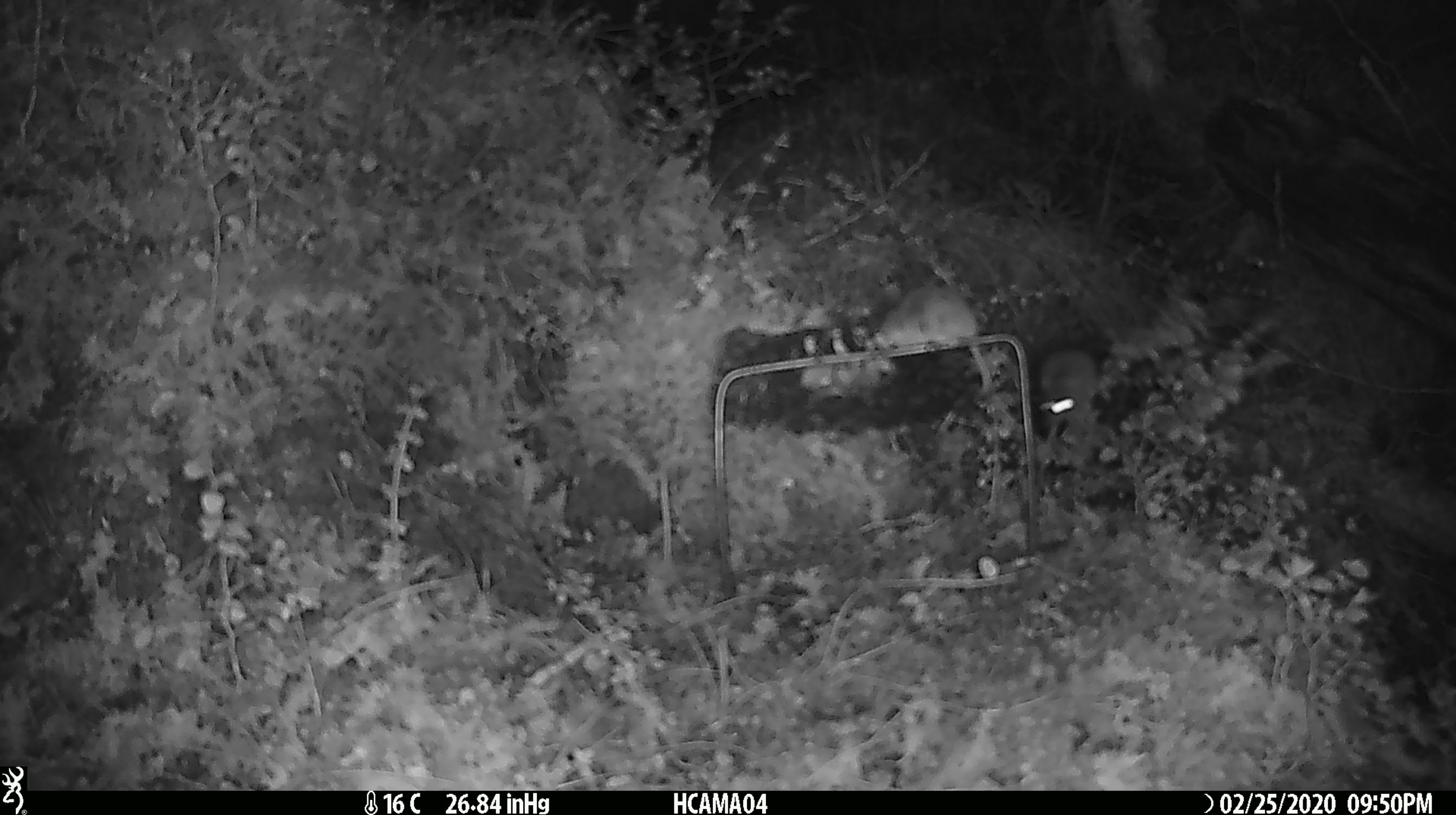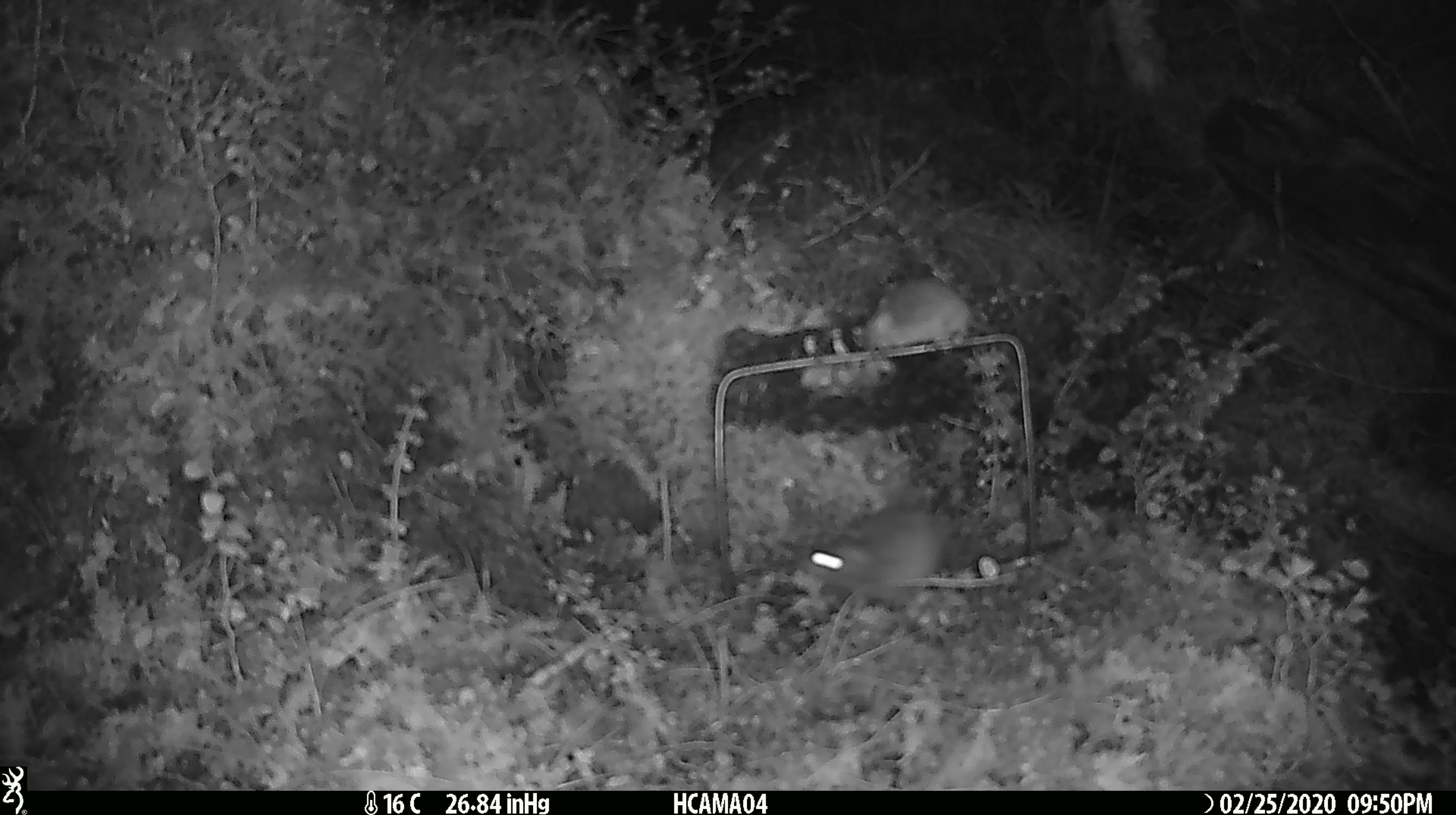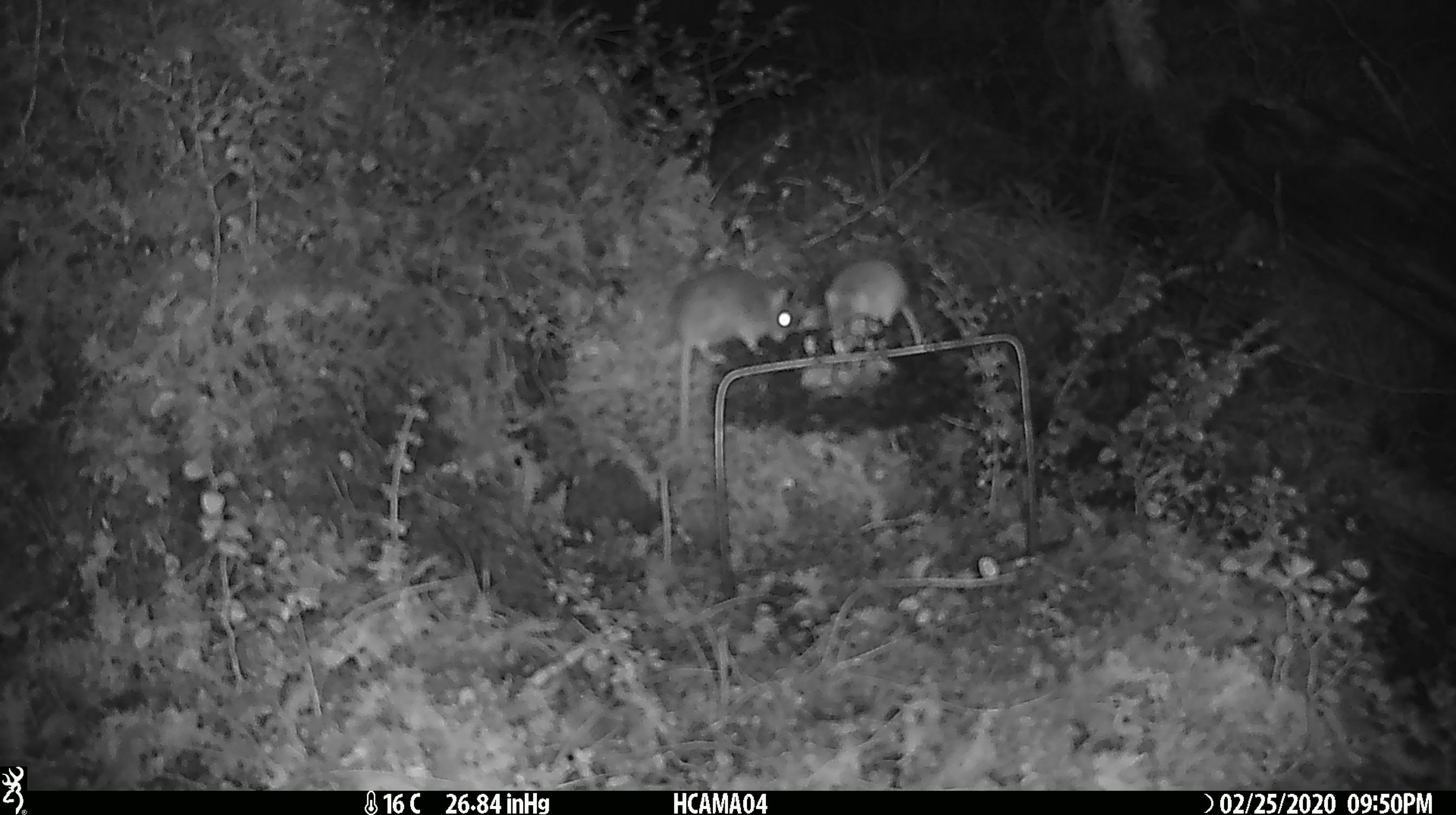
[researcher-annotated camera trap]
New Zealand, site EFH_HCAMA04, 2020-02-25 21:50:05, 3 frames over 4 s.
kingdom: Animalia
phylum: Chordata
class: Mammalia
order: Rodentia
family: Muridae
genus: Mus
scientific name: Mus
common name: mouse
Mouse (Mus).